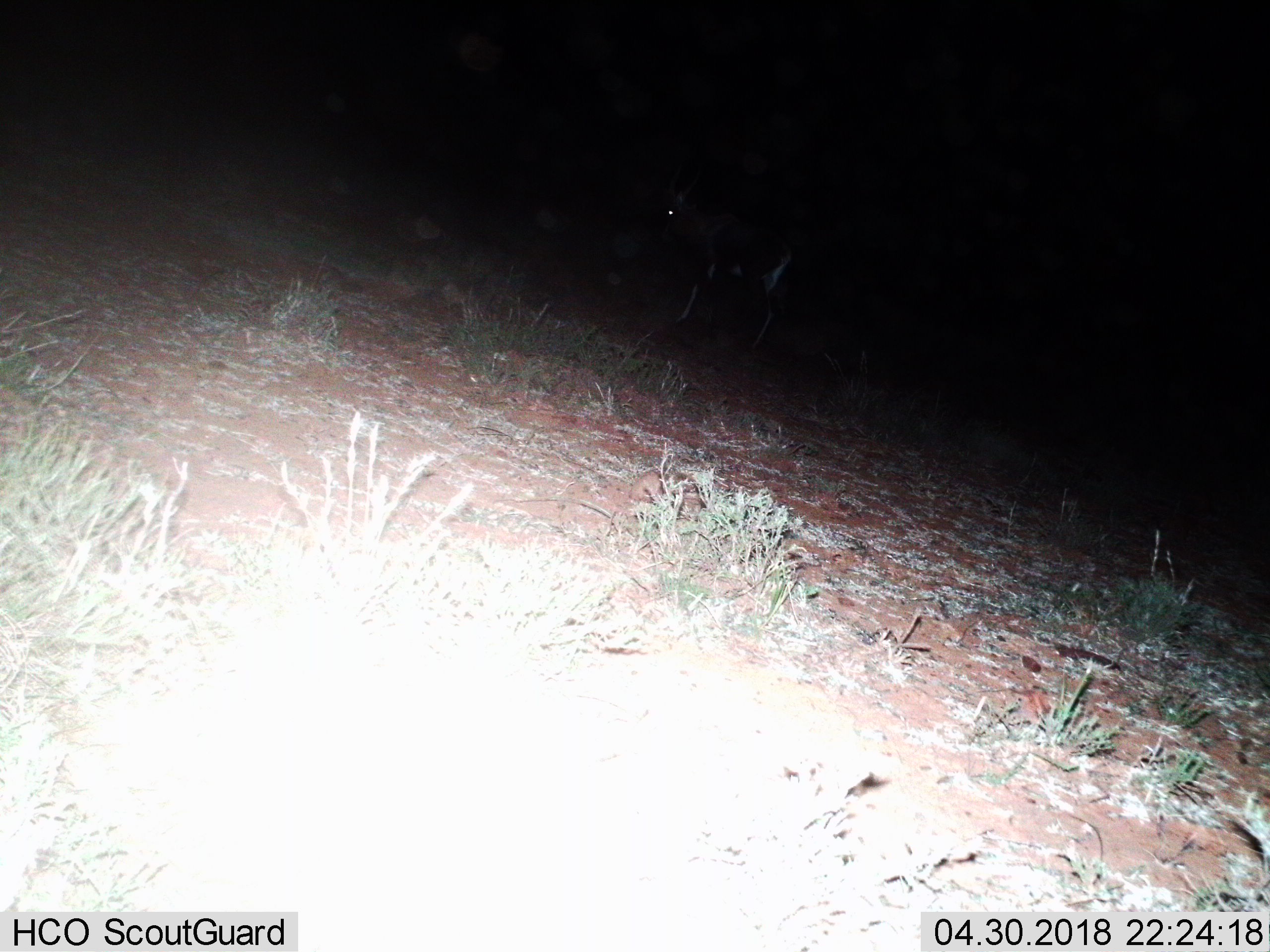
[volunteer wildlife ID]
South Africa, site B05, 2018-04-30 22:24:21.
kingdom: Animalia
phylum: Chordata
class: Mammalia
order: Artiodactyla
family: Bovidae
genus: Alcelaphus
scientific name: Alcelaphus buselaphus caama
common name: red hartebeest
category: hartebeestred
Hartebeestred (red hartebeest) (Alcelaphus buselaphus caama), count 1. Behavior (volunteer vote fractions): standing 100%, resting 0%, moving 0%, interacting 0%. Young present (vote fraction): 0%. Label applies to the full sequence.